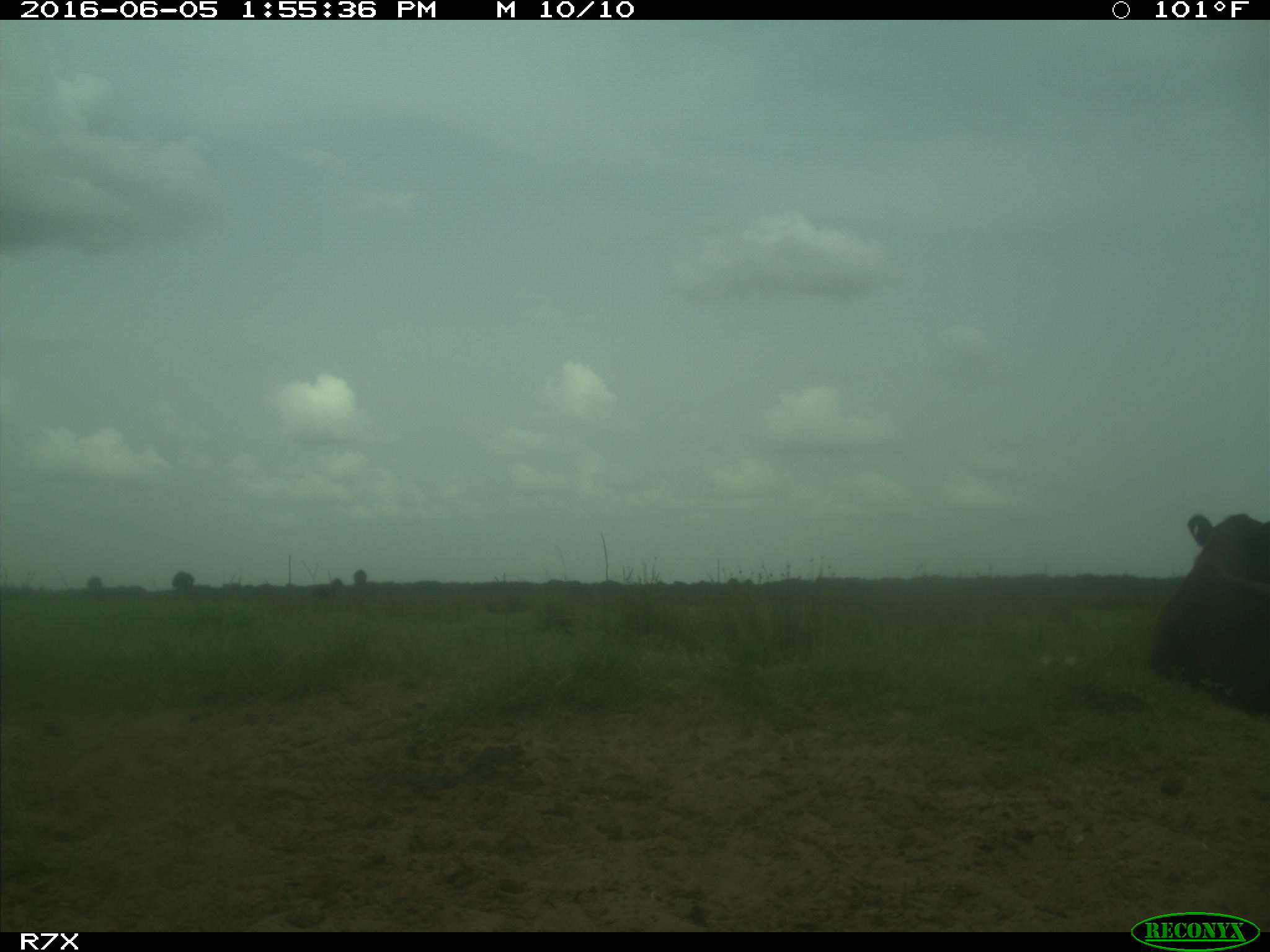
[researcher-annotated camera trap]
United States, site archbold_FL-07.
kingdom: Animalia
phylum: Chordata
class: Mammalia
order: Artiodactyla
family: Bovidae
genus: Bos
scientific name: Bos taurus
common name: domestic cow